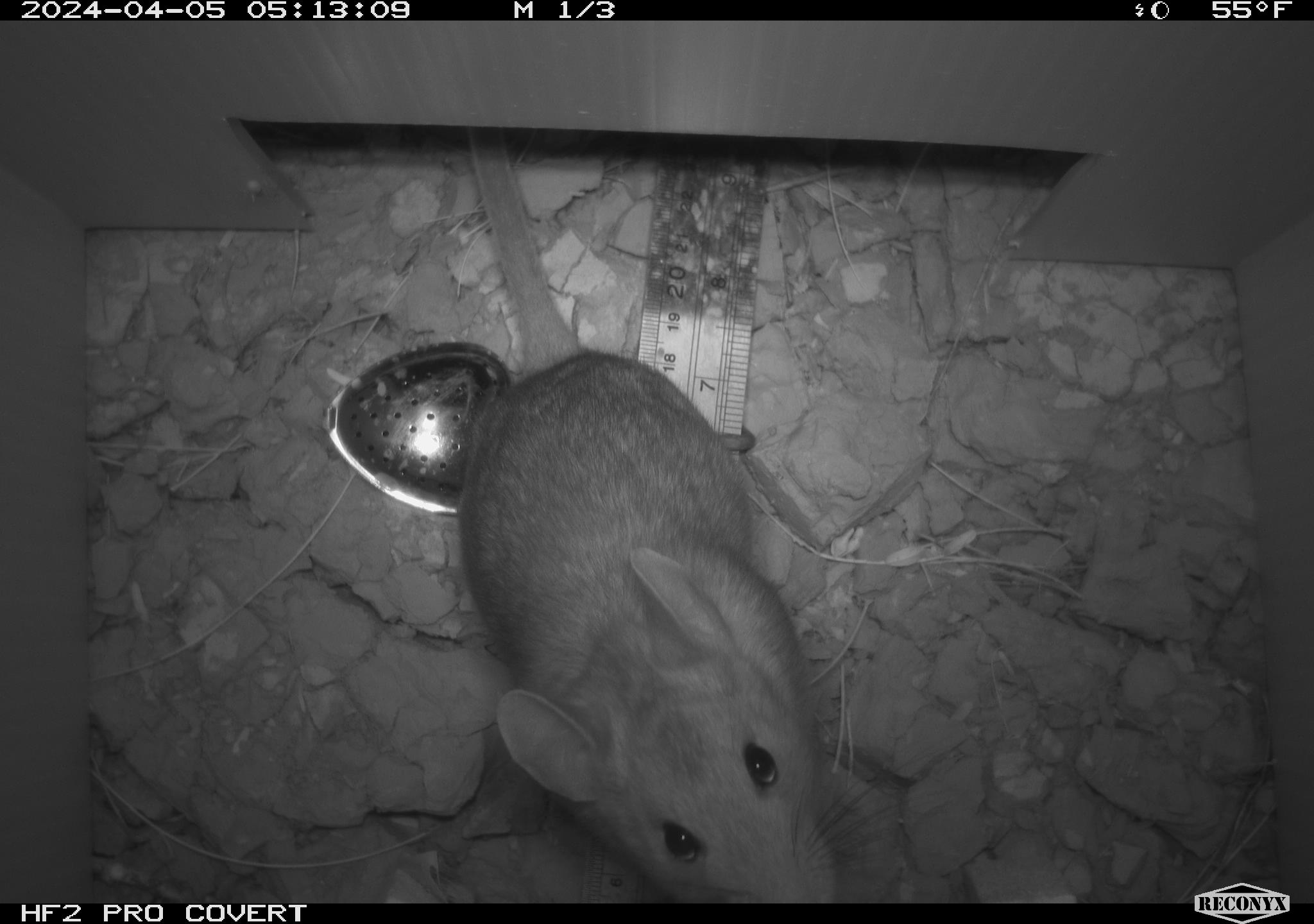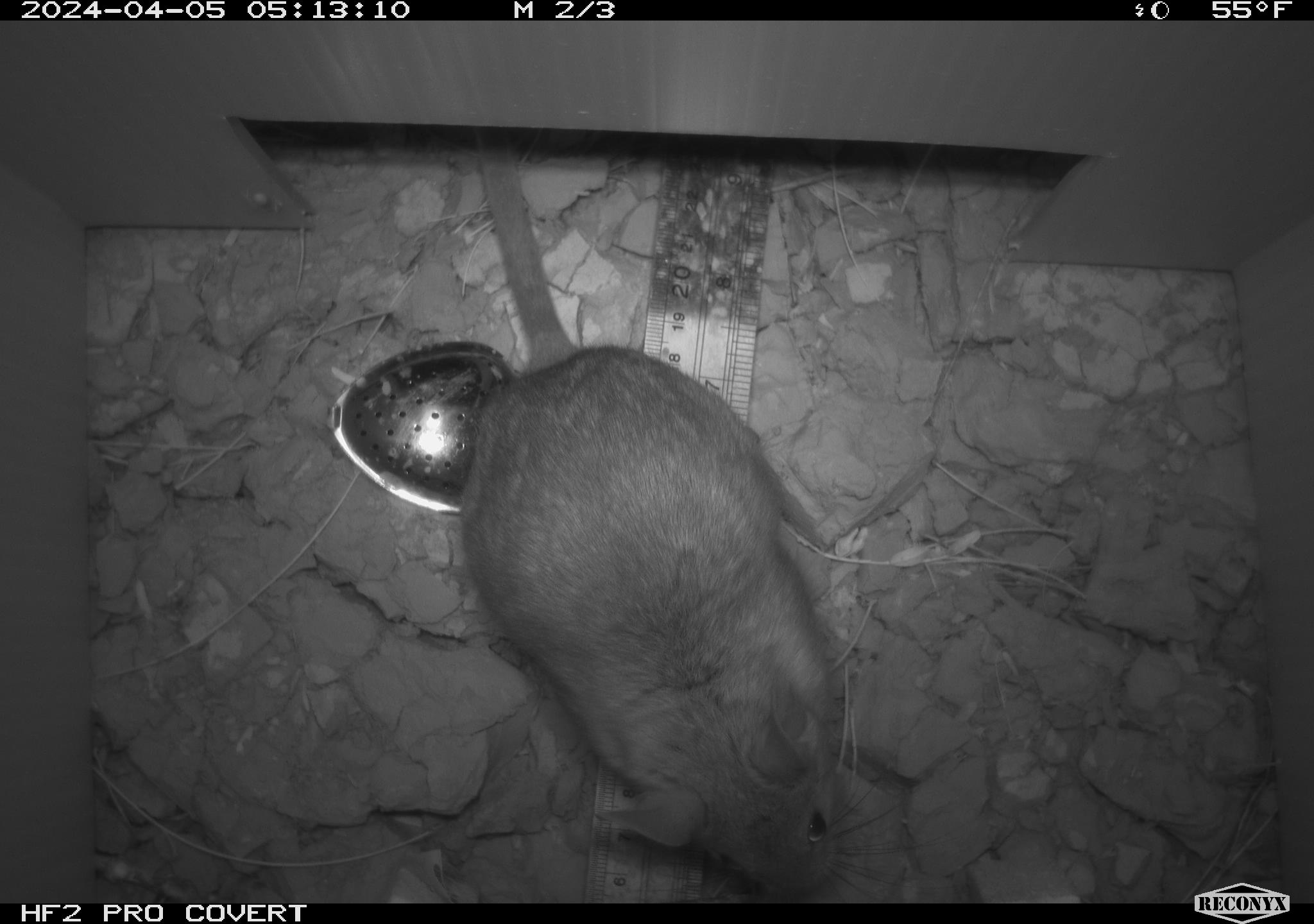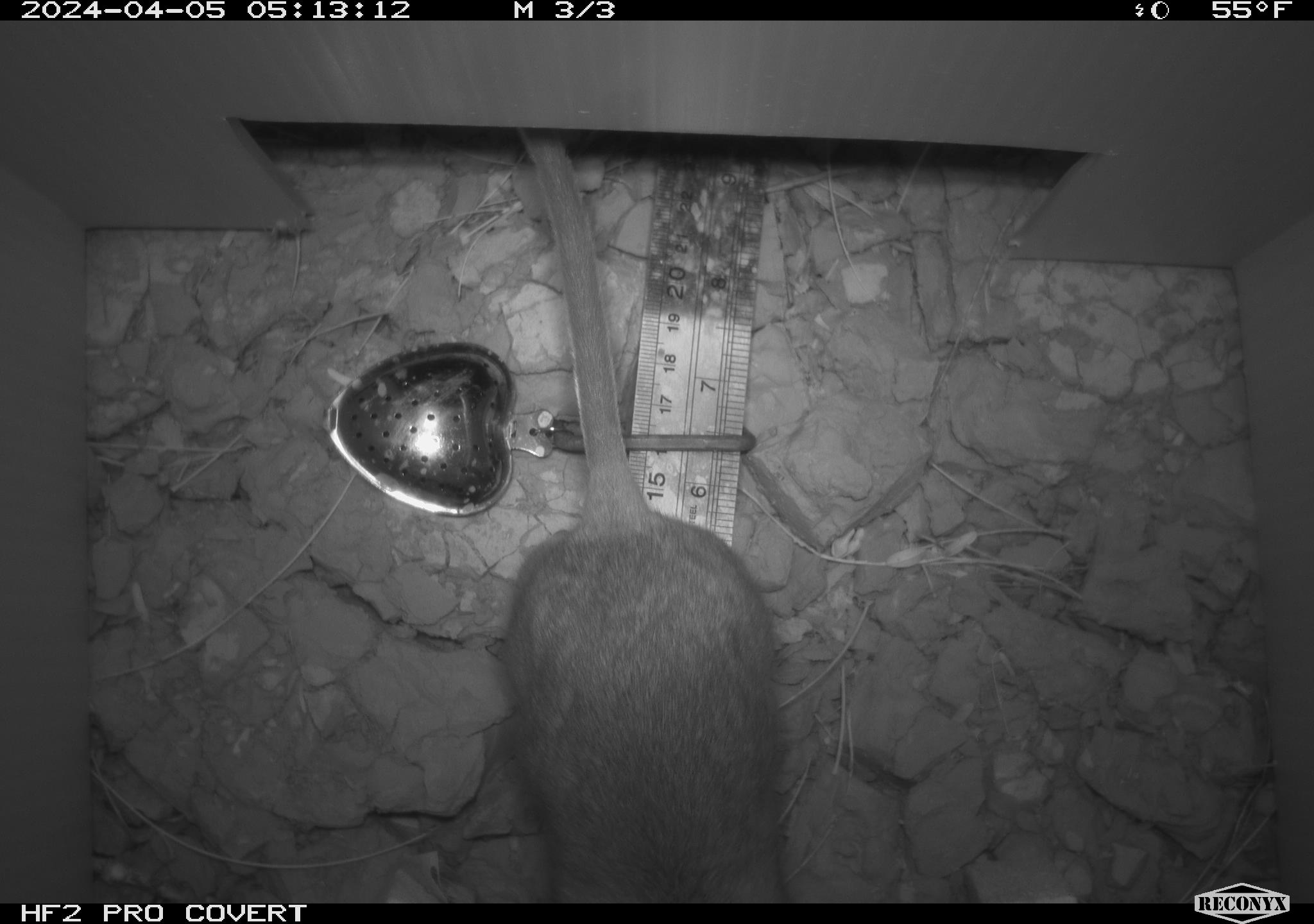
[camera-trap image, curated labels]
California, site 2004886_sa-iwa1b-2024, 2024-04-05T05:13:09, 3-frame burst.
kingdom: Animalia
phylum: Chordata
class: Mammalia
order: Rodentia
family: Cricetidae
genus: Neotoma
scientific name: Neotoma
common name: pack rat or woodrat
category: neotoma species